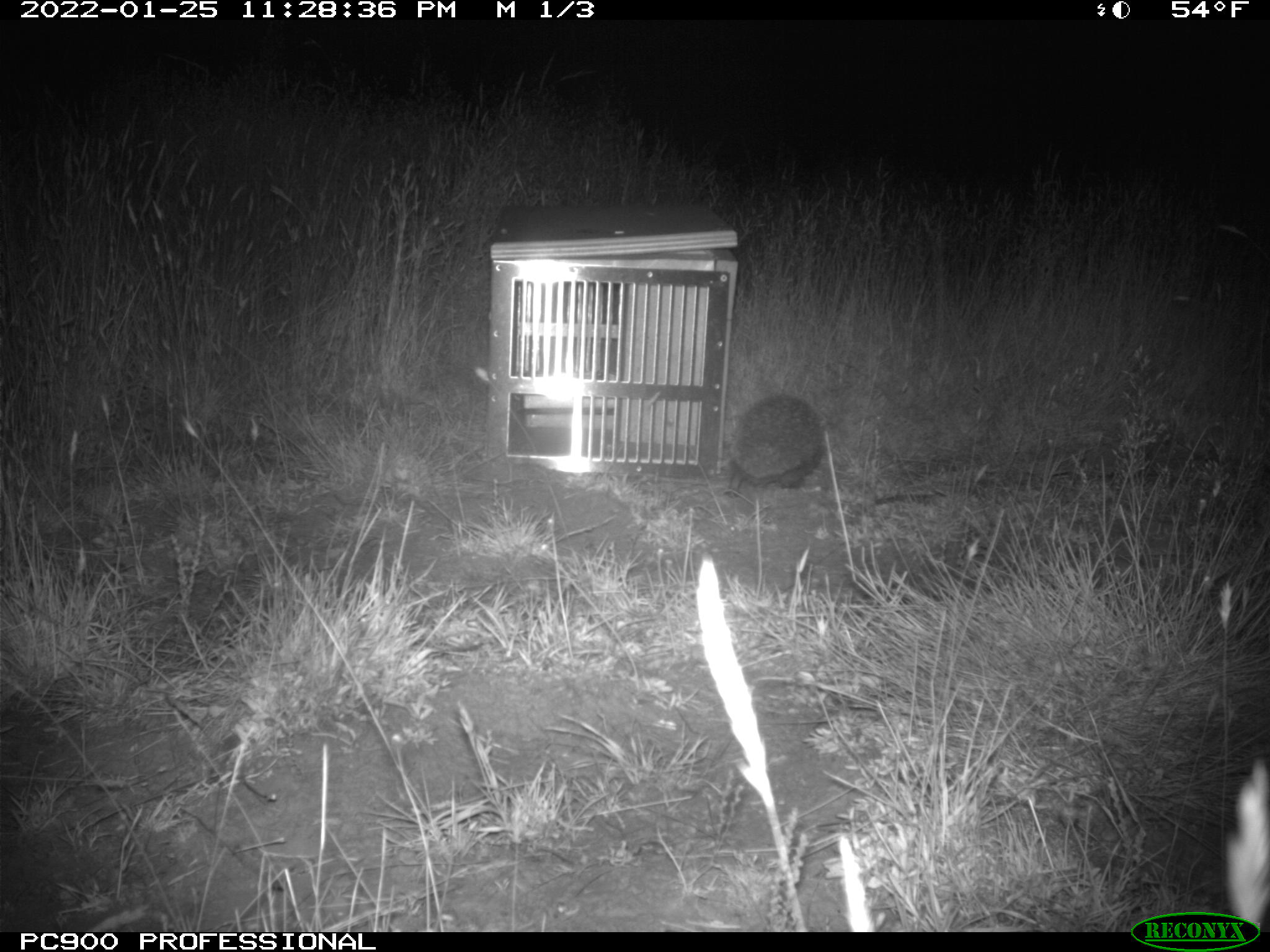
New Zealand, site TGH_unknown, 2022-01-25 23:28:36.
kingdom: Animalia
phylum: Chordata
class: Mammalia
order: Eulipotyphla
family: Erinaceidae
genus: Erinaceus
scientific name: Erinaceus europaeus europaeus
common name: european hedgehog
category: hedgehog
Hedgehog (european hedgehog) (Erinaceus europaeus europaeus).